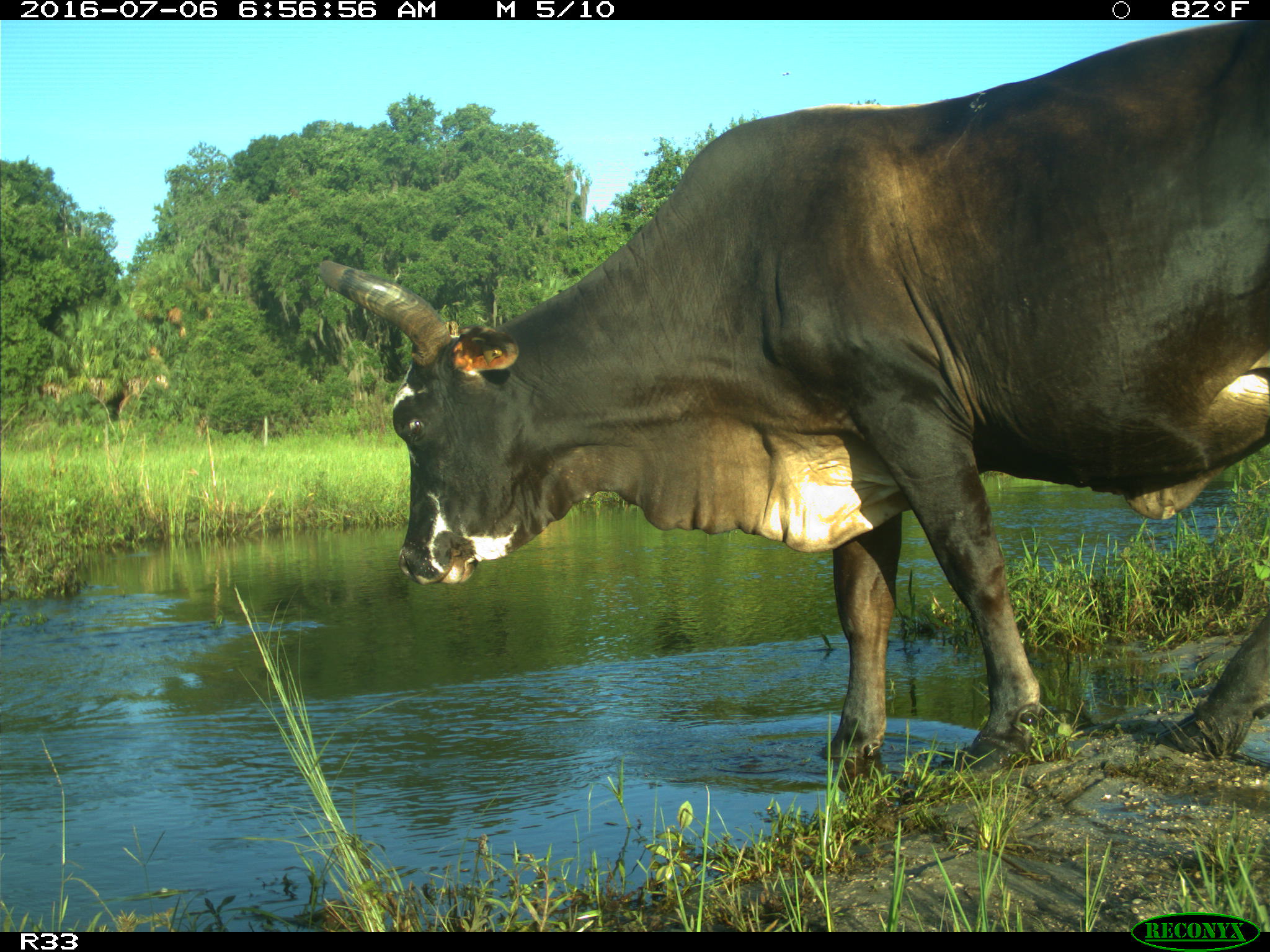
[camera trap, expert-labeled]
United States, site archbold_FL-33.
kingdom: Animalia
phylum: Chordata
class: Mammalia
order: Artiodactyla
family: Bovidae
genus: Bos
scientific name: Bos taurus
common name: domestic cow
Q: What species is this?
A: Bos taurus (domestic cow).